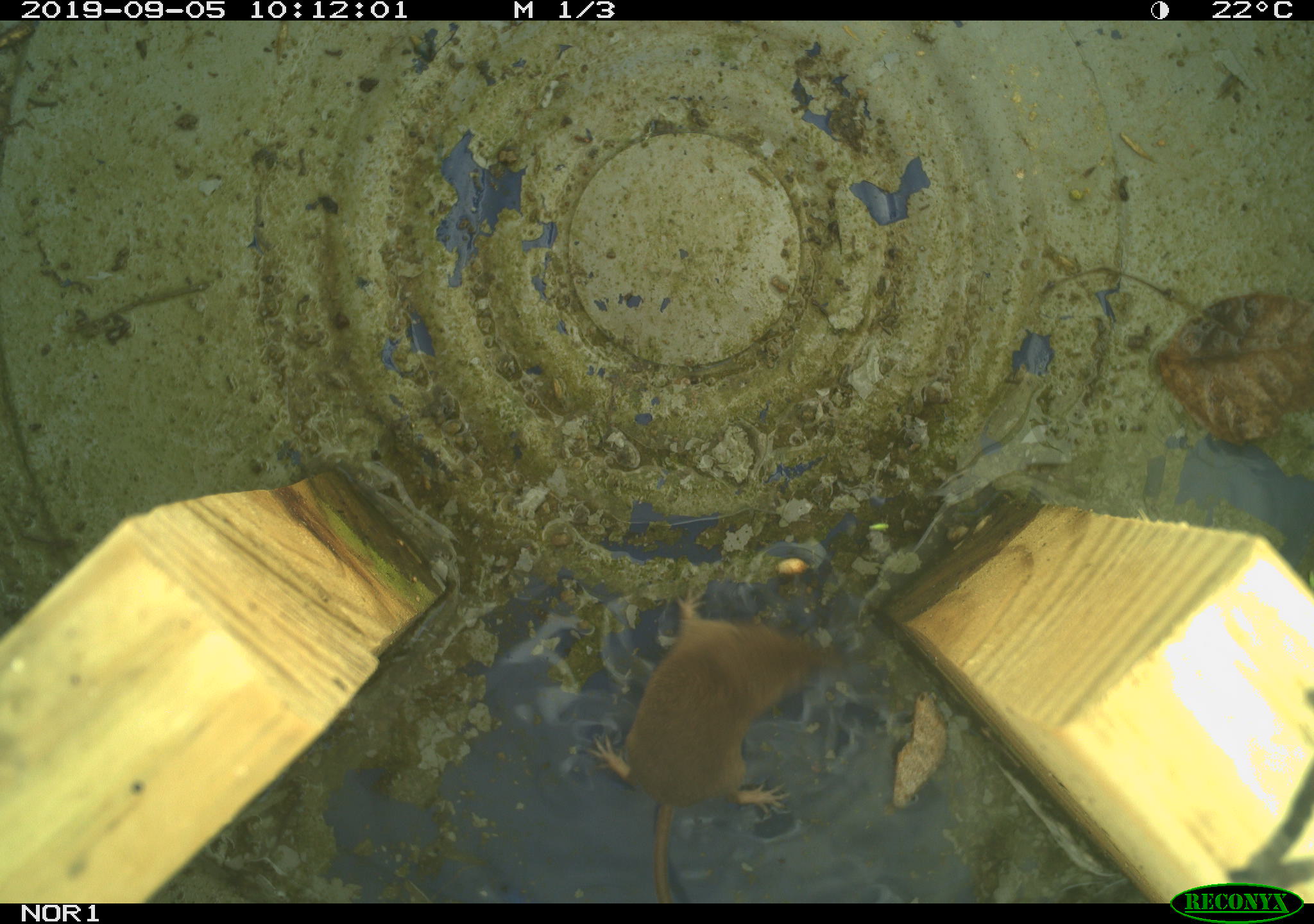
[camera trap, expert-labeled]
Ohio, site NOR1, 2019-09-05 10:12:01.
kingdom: Animalia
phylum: Chordata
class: Mammalia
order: Eulipotyphla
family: Soricidae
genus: Sorex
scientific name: Sorex cinereus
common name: masked shrew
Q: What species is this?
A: Masked shrew (Sorex cinereus).